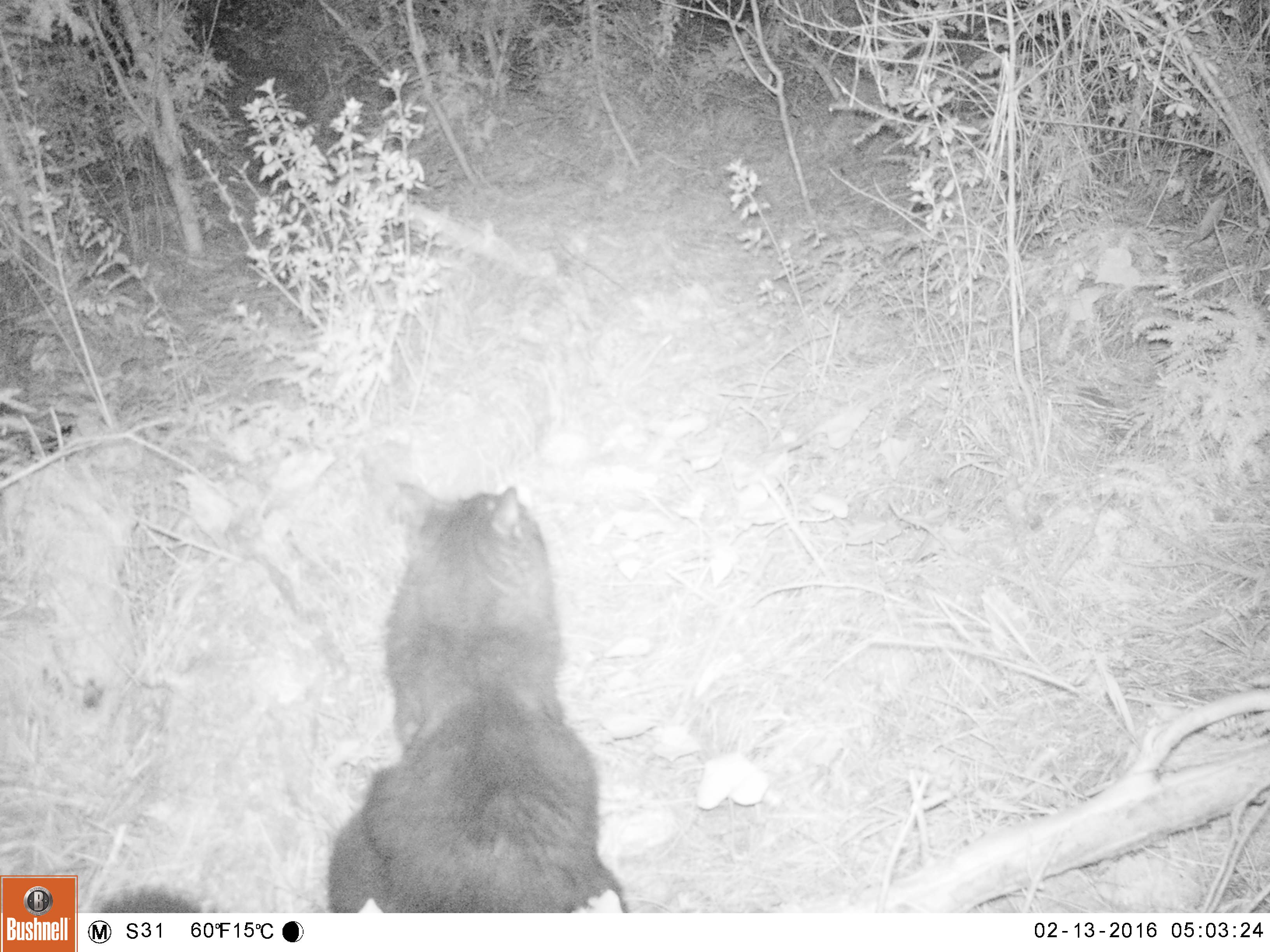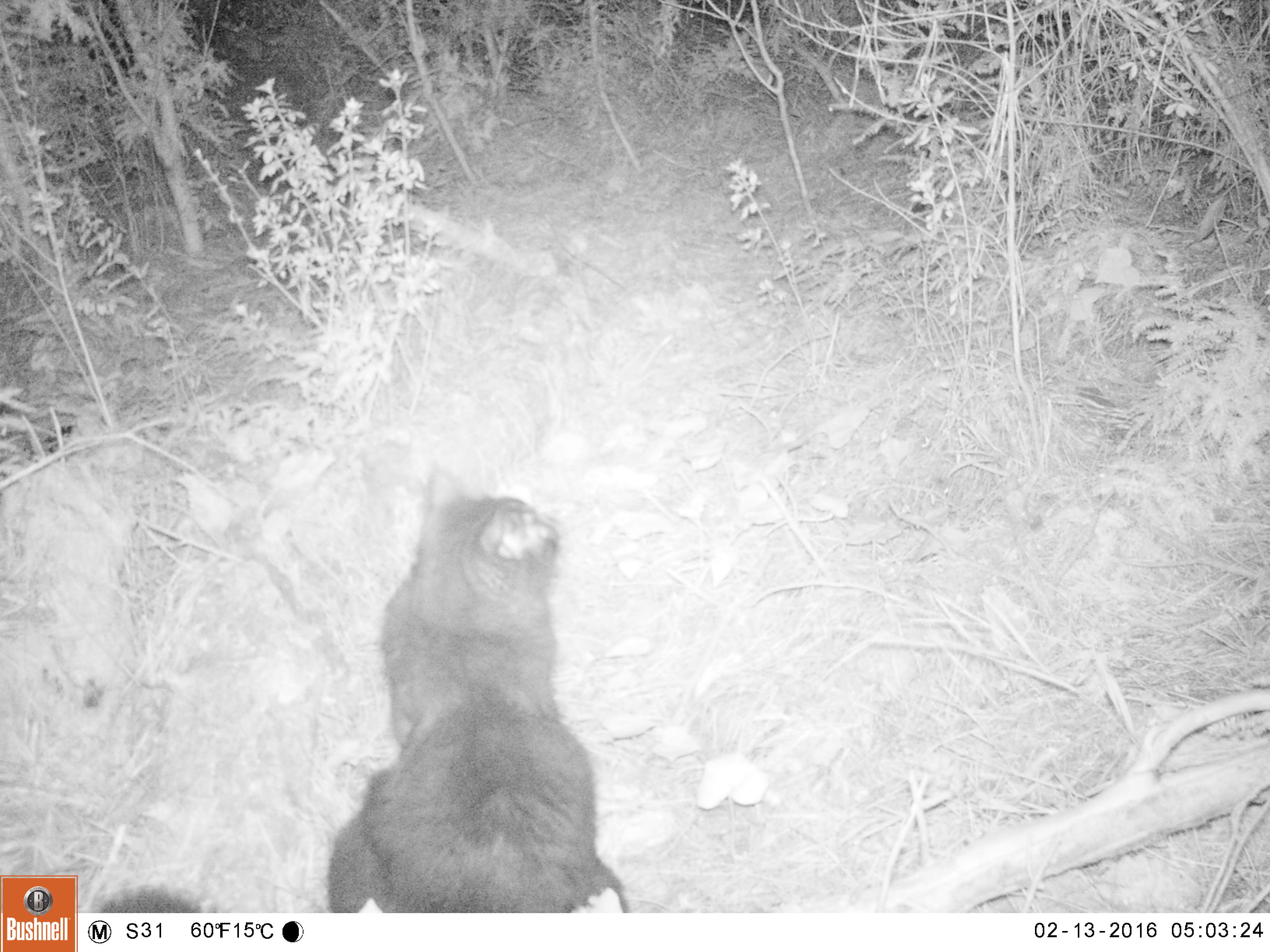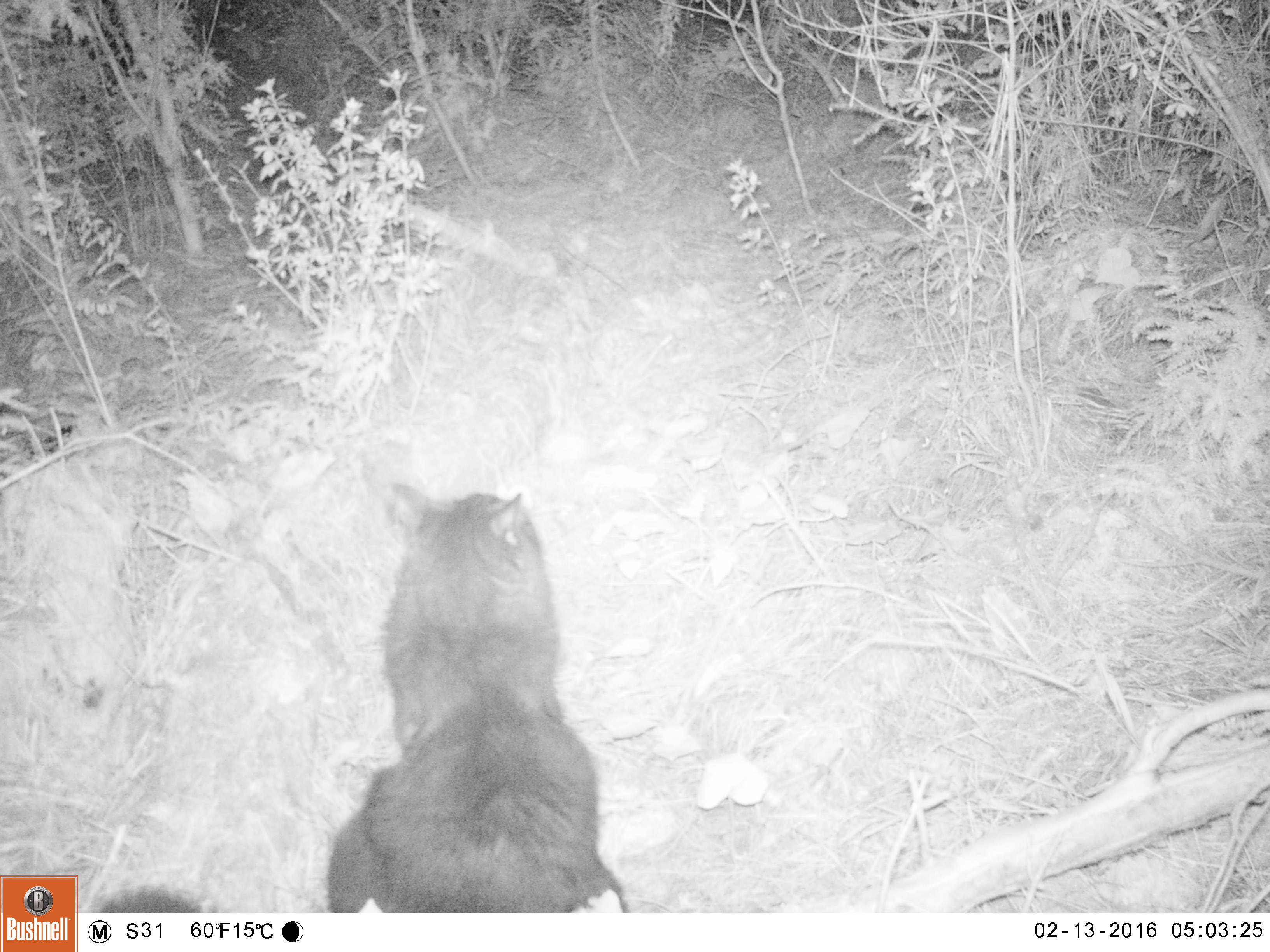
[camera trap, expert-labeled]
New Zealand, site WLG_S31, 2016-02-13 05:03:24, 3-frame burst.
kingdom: Animalia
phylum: Chordata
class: Mammalia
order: Carnivora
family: Felidae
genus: Felis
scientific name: Felis catus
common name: domestic cat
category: cat